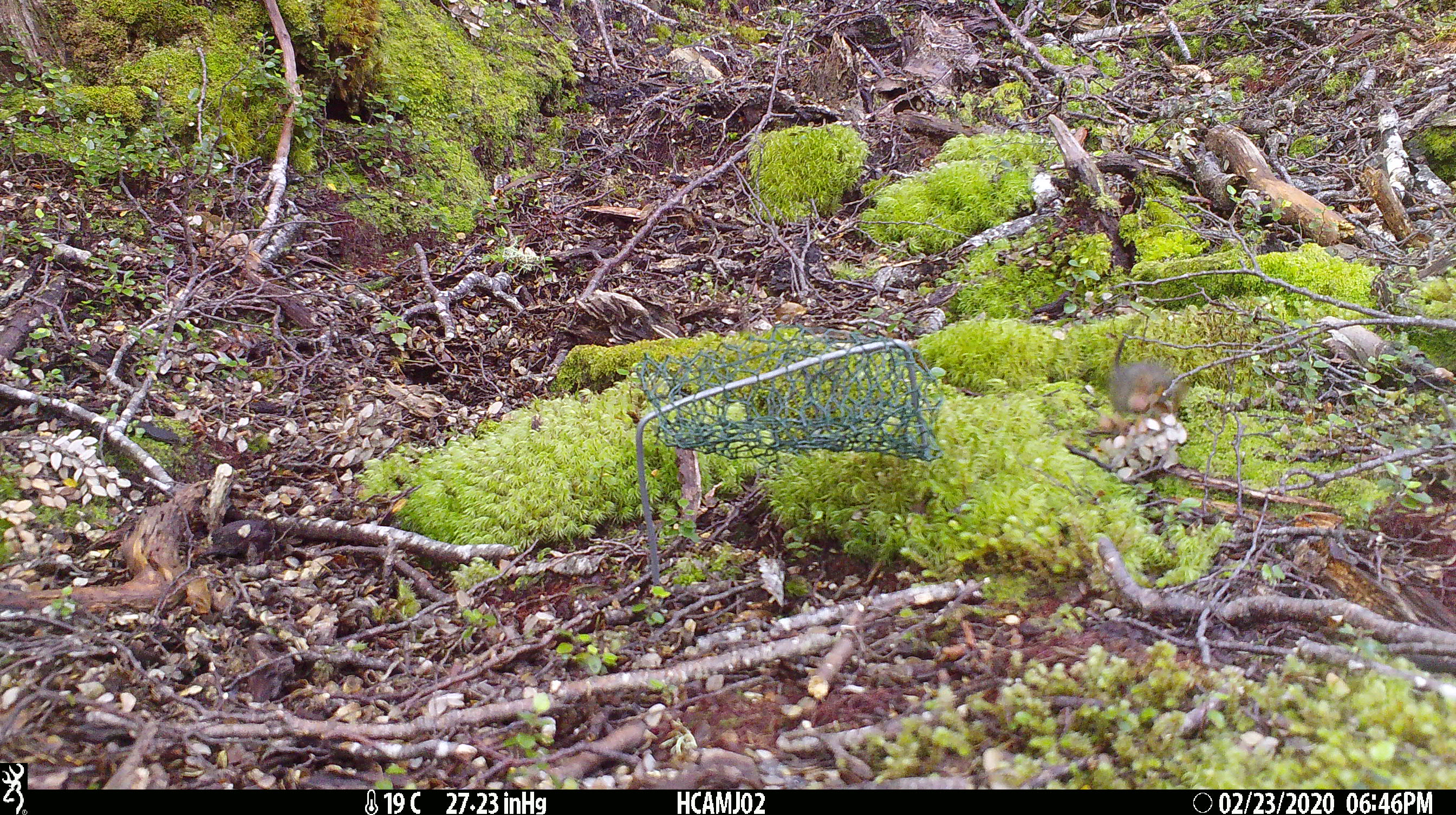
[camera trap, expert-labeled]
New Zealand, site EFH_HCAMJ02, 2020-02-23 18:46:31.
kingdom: Animalia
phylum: Chordata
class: Mammalia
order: Rodentia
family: Muridae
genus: Mus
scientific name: Mus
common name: mouse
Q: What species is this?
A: Mouse (Mus).